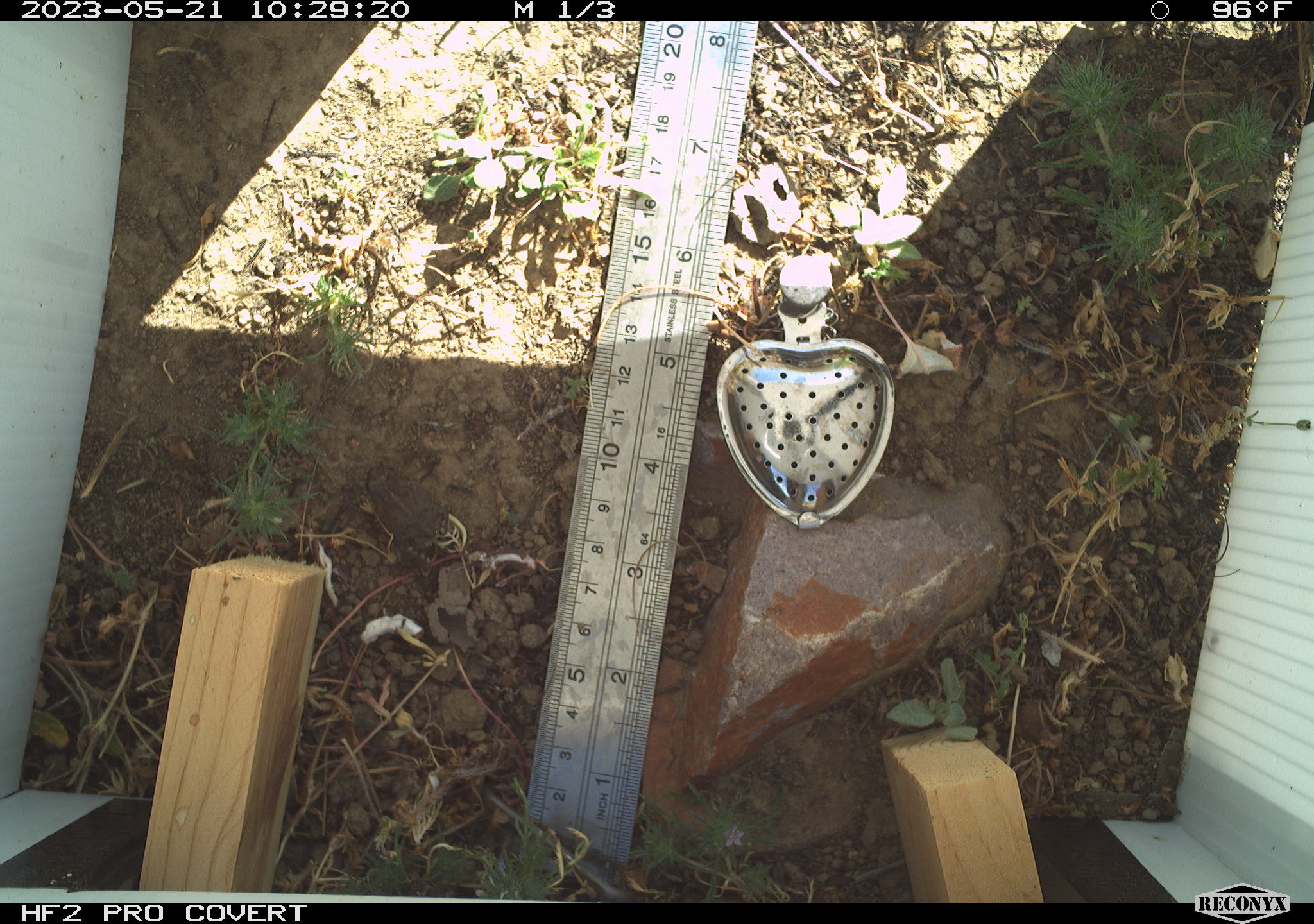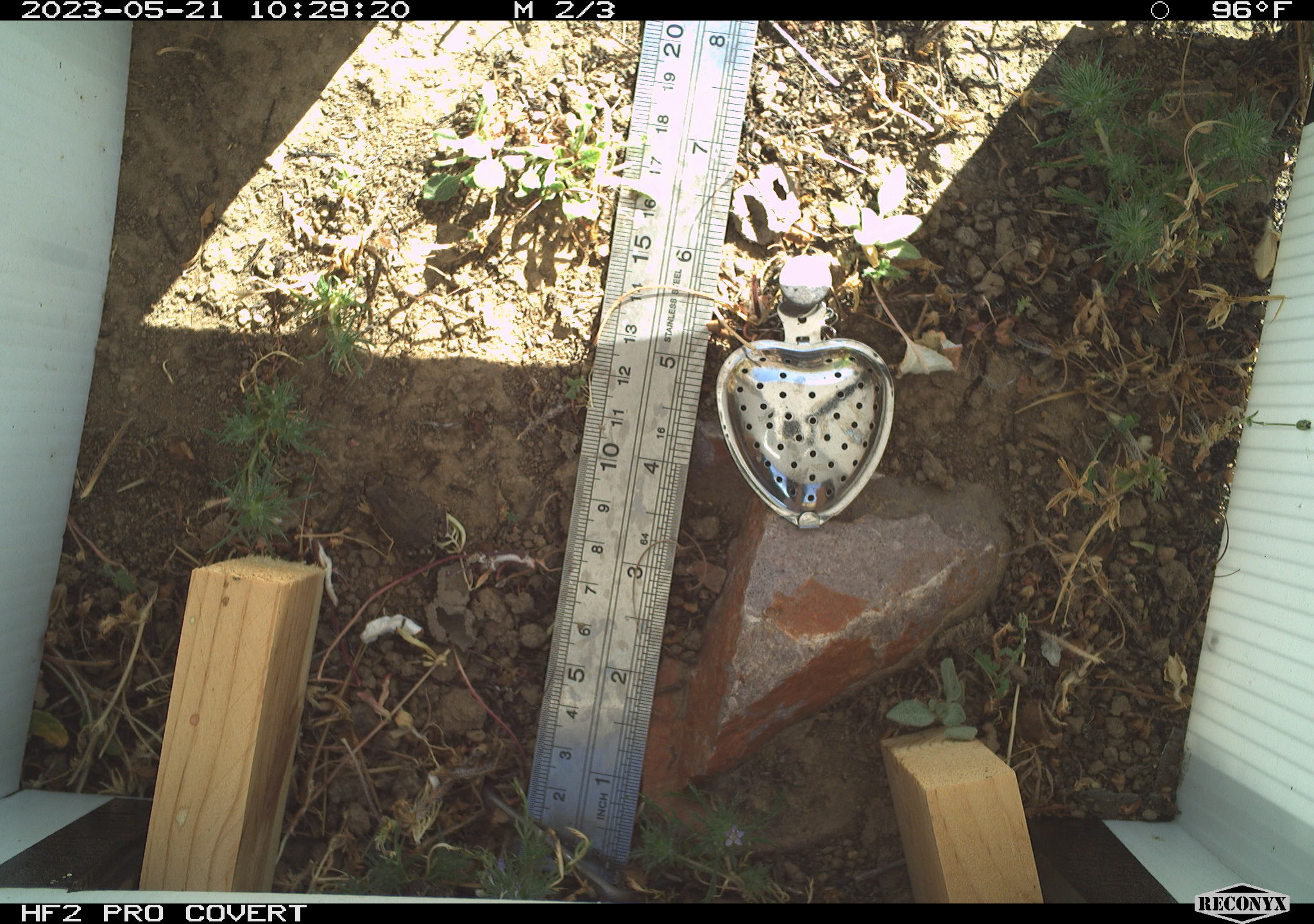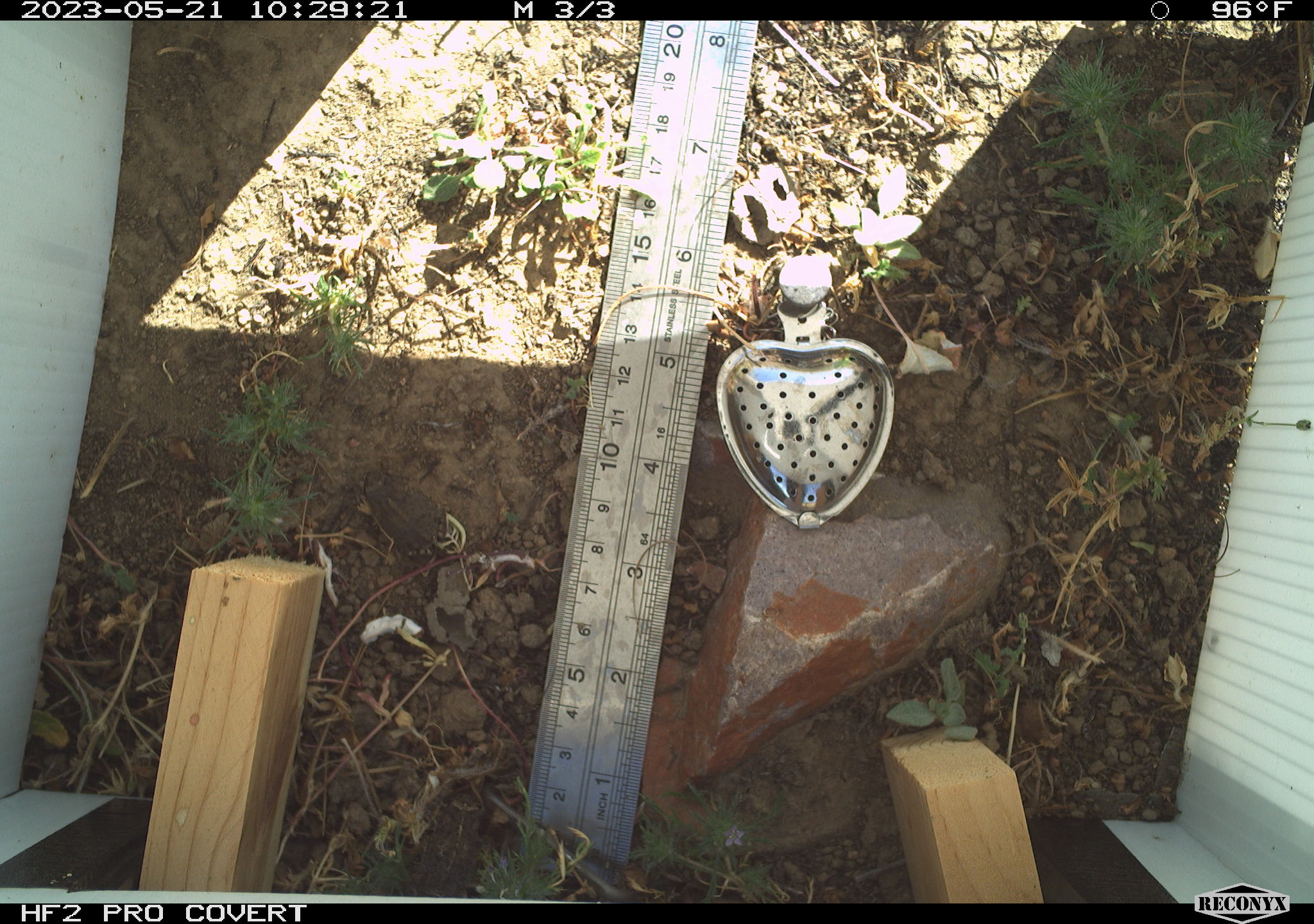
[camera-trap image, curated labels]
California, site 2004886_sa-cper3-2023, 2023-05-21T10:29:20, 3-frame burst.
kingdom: Animalia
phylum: Chordata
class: Amphibia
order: Anura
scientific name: Anura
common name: frogs